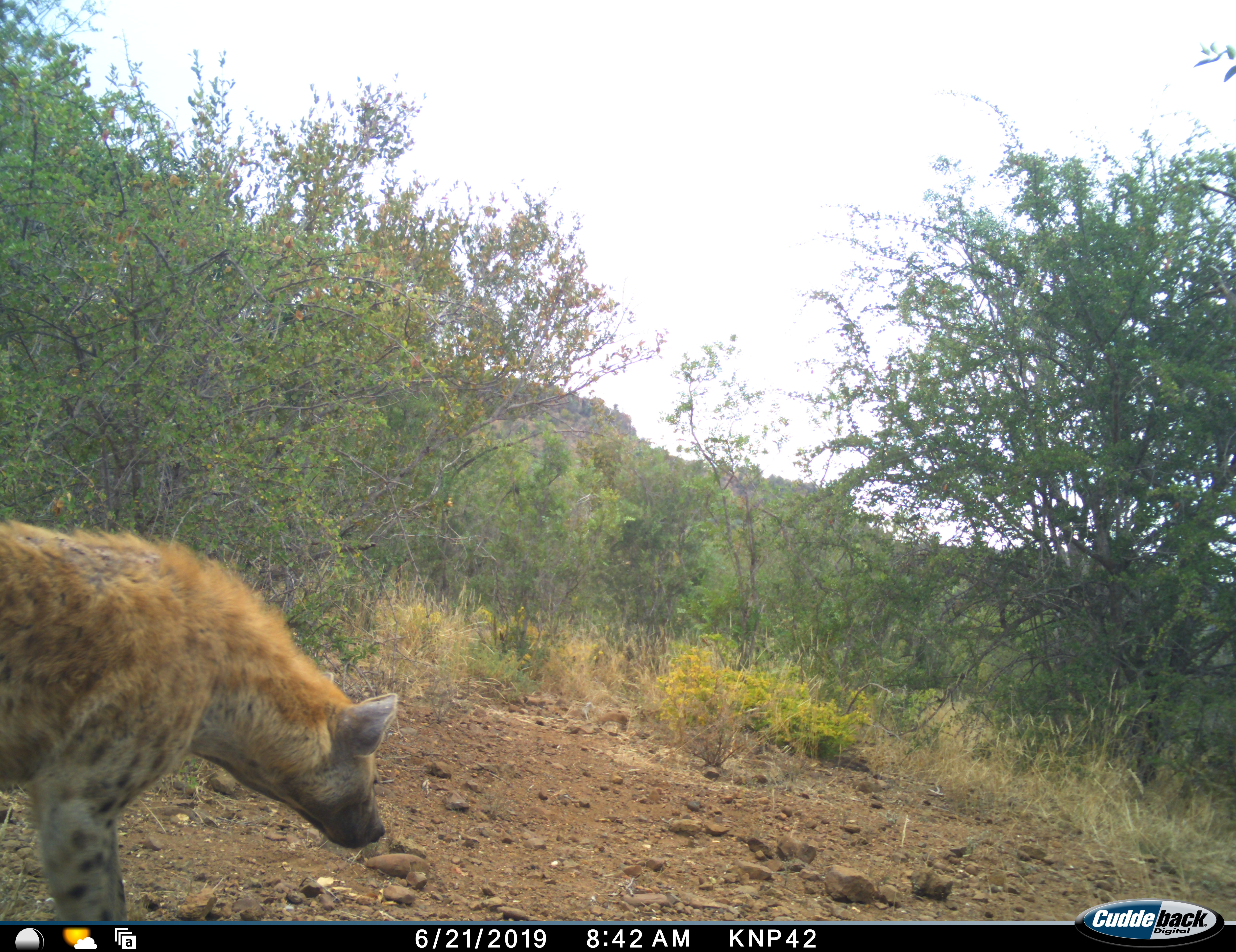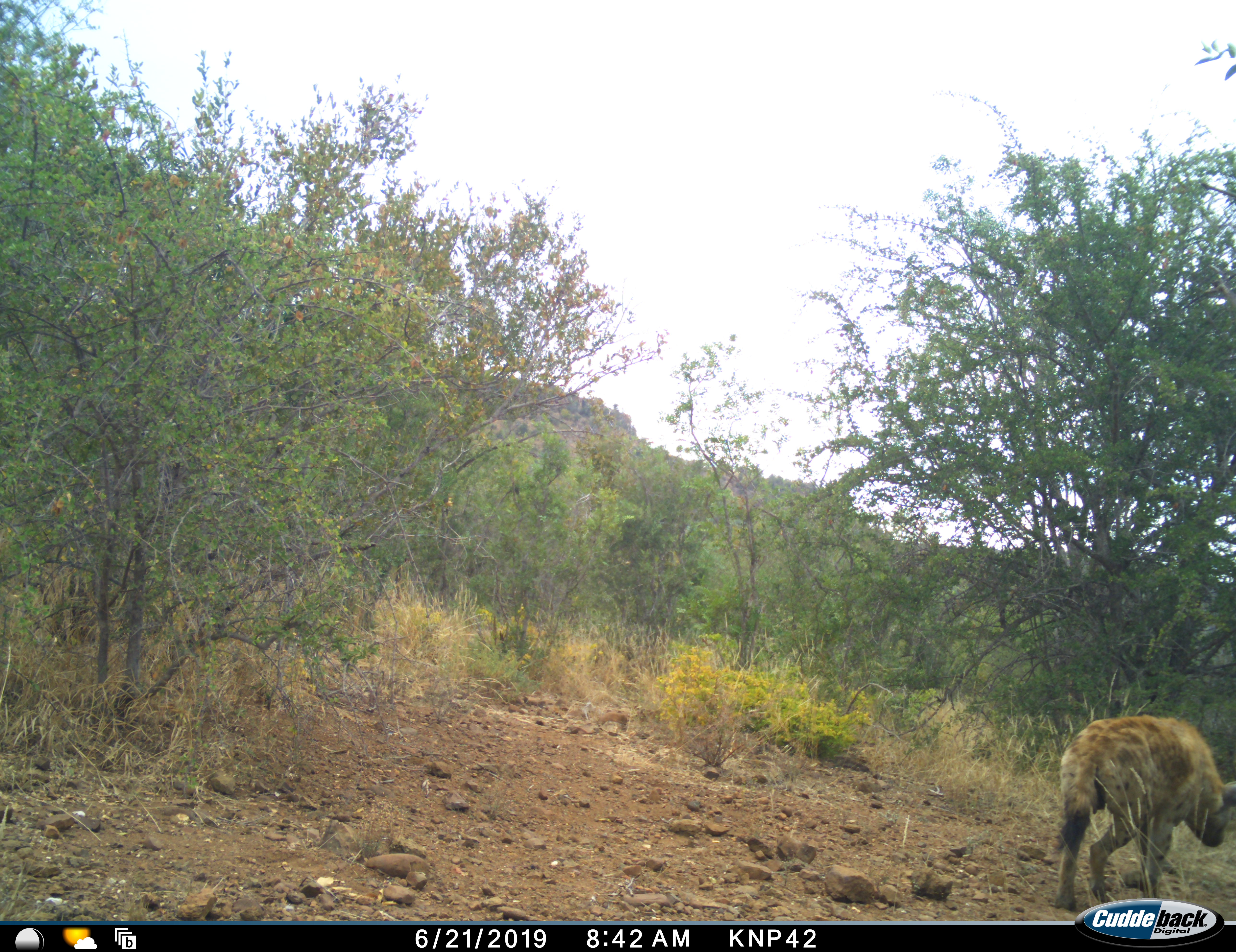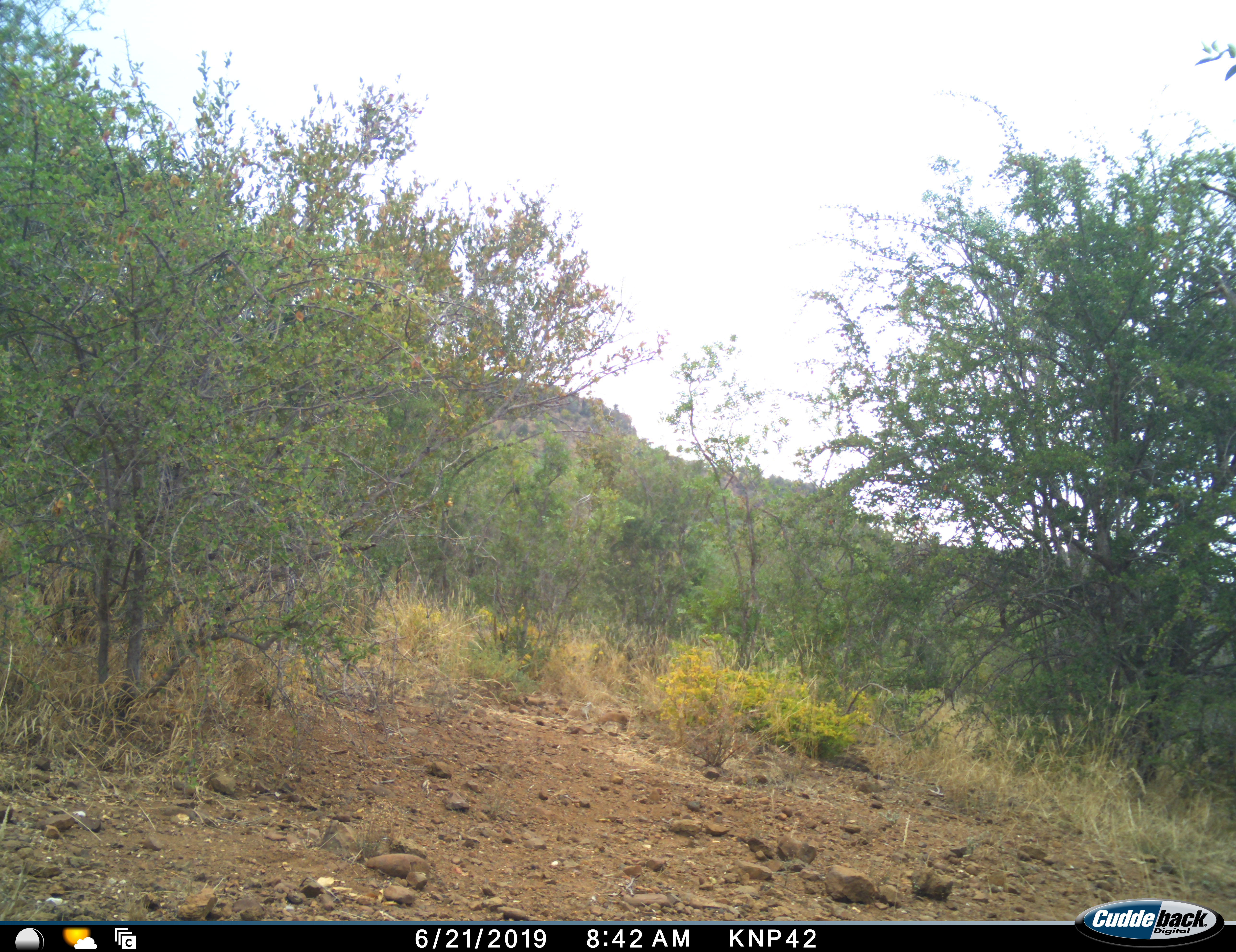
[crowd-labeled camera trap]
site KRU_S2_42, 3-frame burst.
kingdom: Animalia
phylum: Chordata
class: Mammalia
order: Carnivora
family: Hyaenidae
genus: Crocuta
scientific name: Crocuta crocuta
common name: spotted hyena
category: hyenaspotted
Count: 1.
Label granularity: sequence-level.